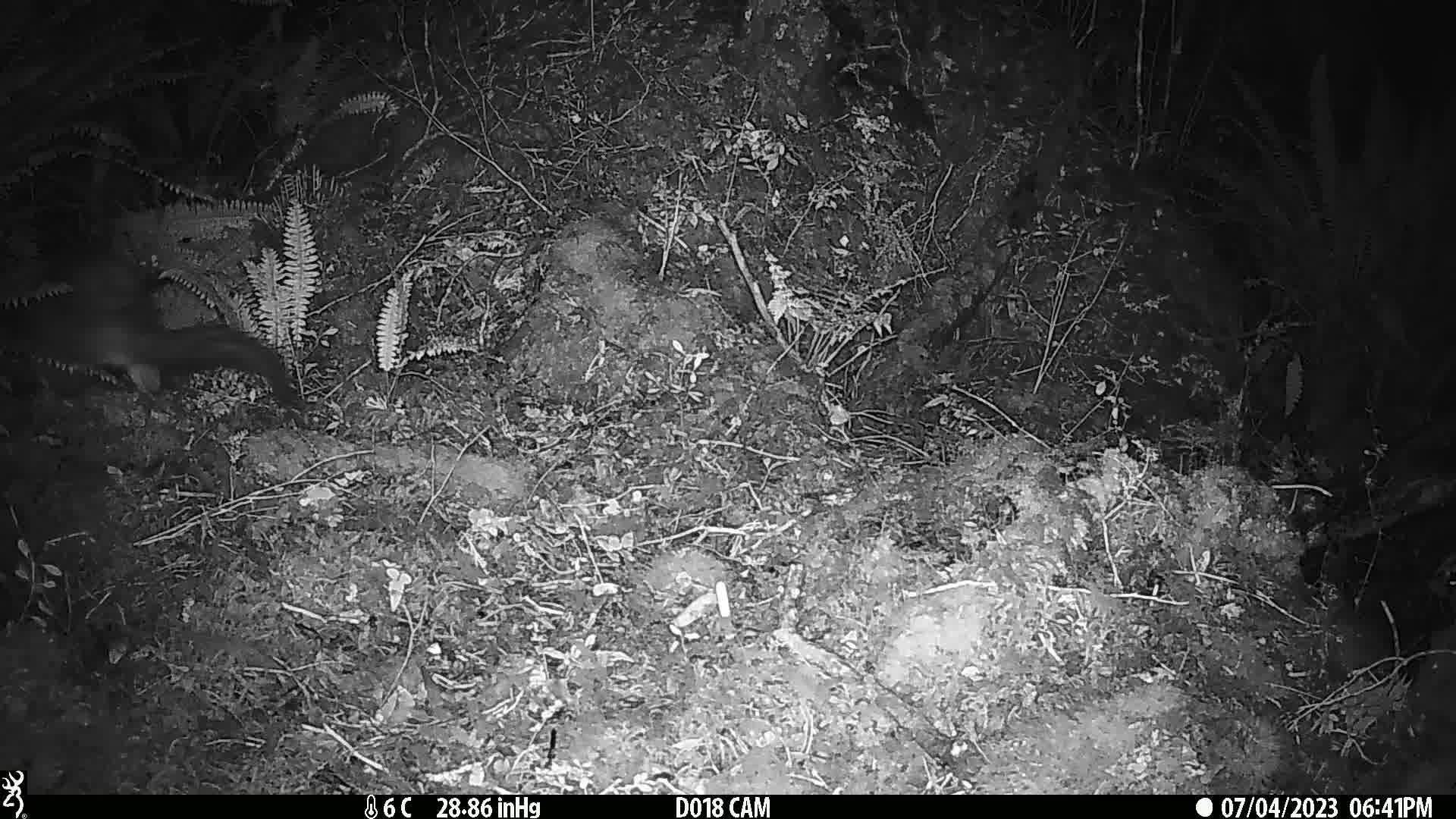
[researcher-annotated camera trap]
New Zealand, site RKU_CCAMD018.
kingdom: Animalia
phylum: Chordata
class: Mammalia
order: Diprotodontia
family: Phalangeridae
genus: Trichosurus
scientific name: Trichosurus vulpecula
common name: common brushtail possum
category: possum